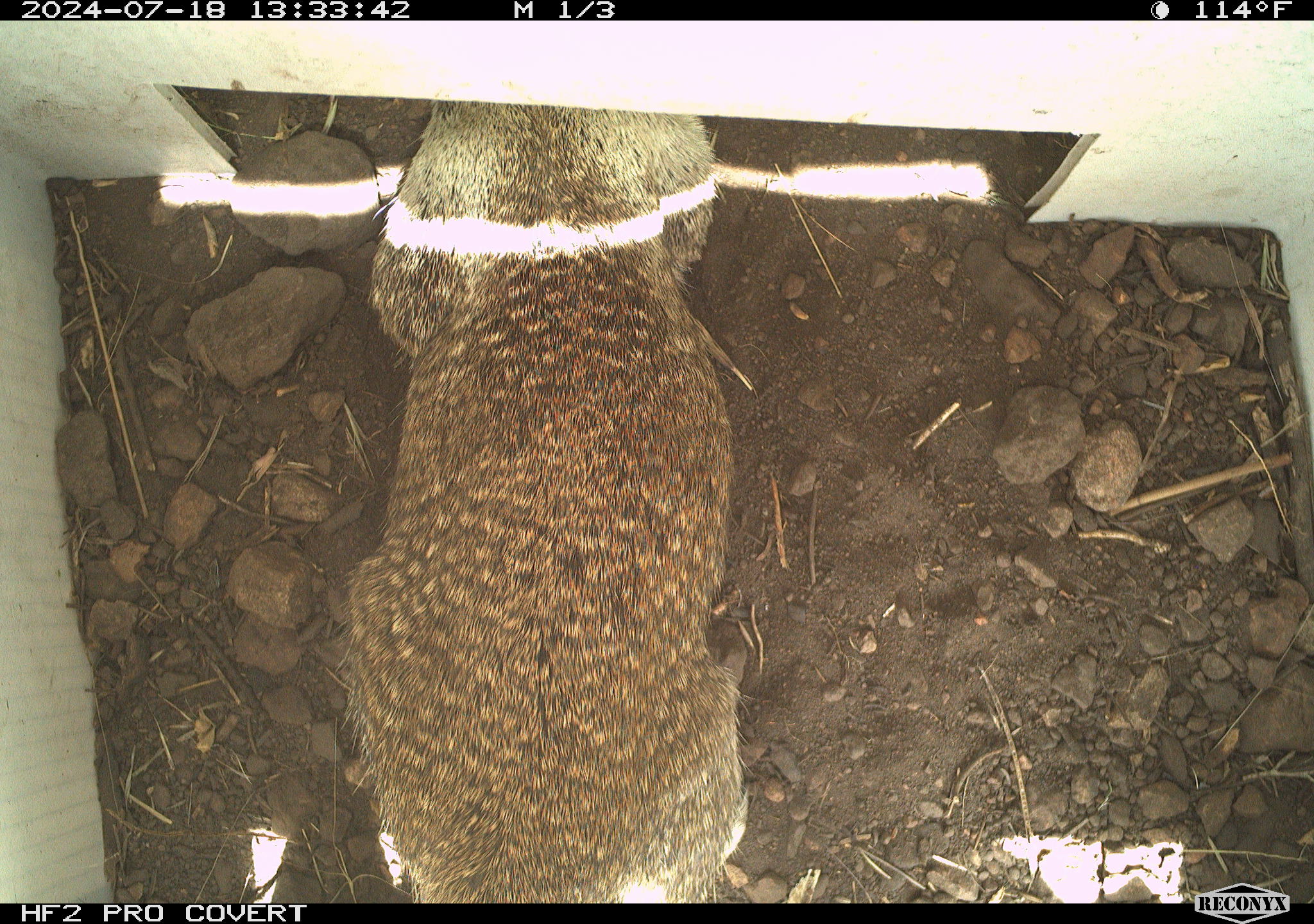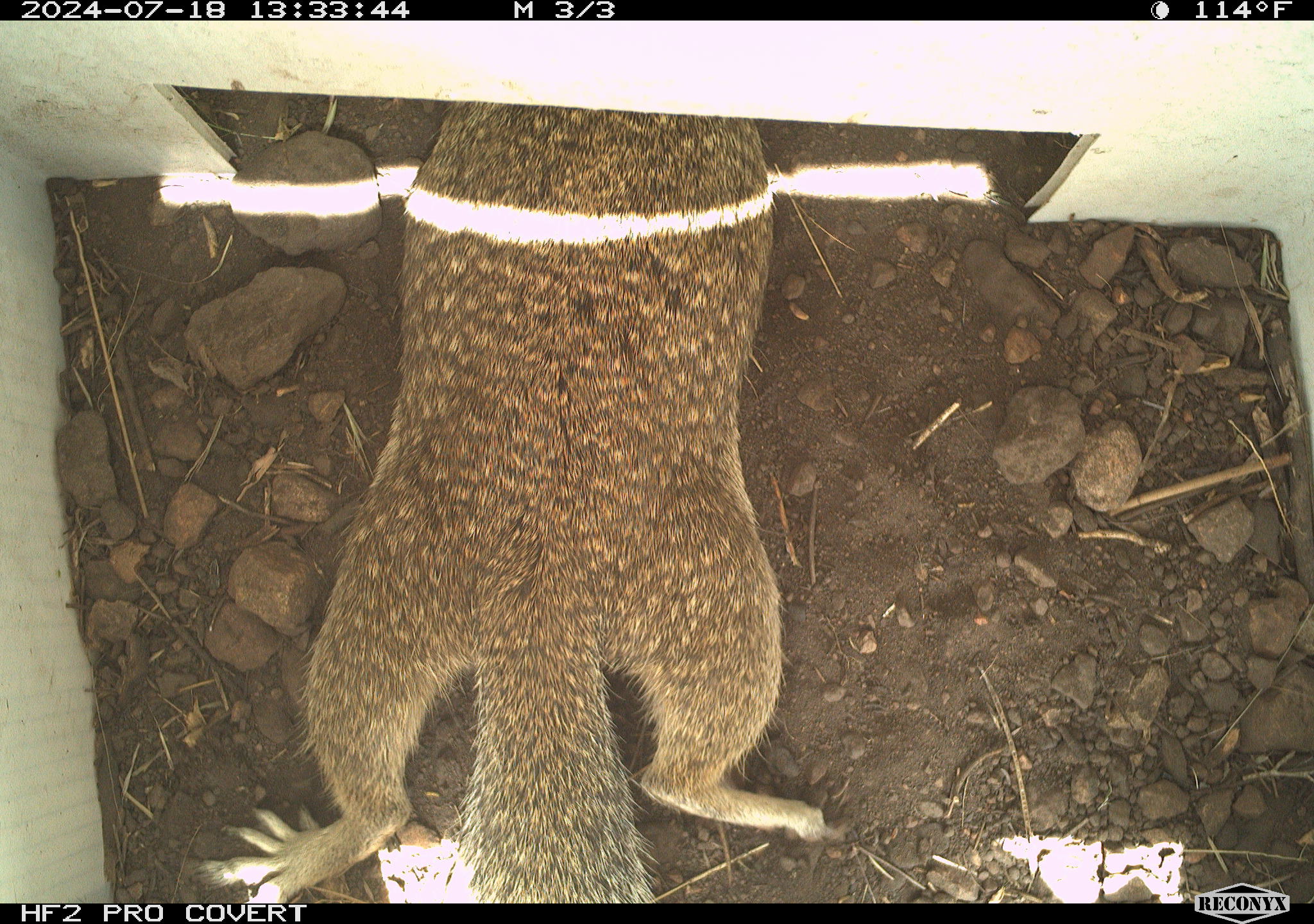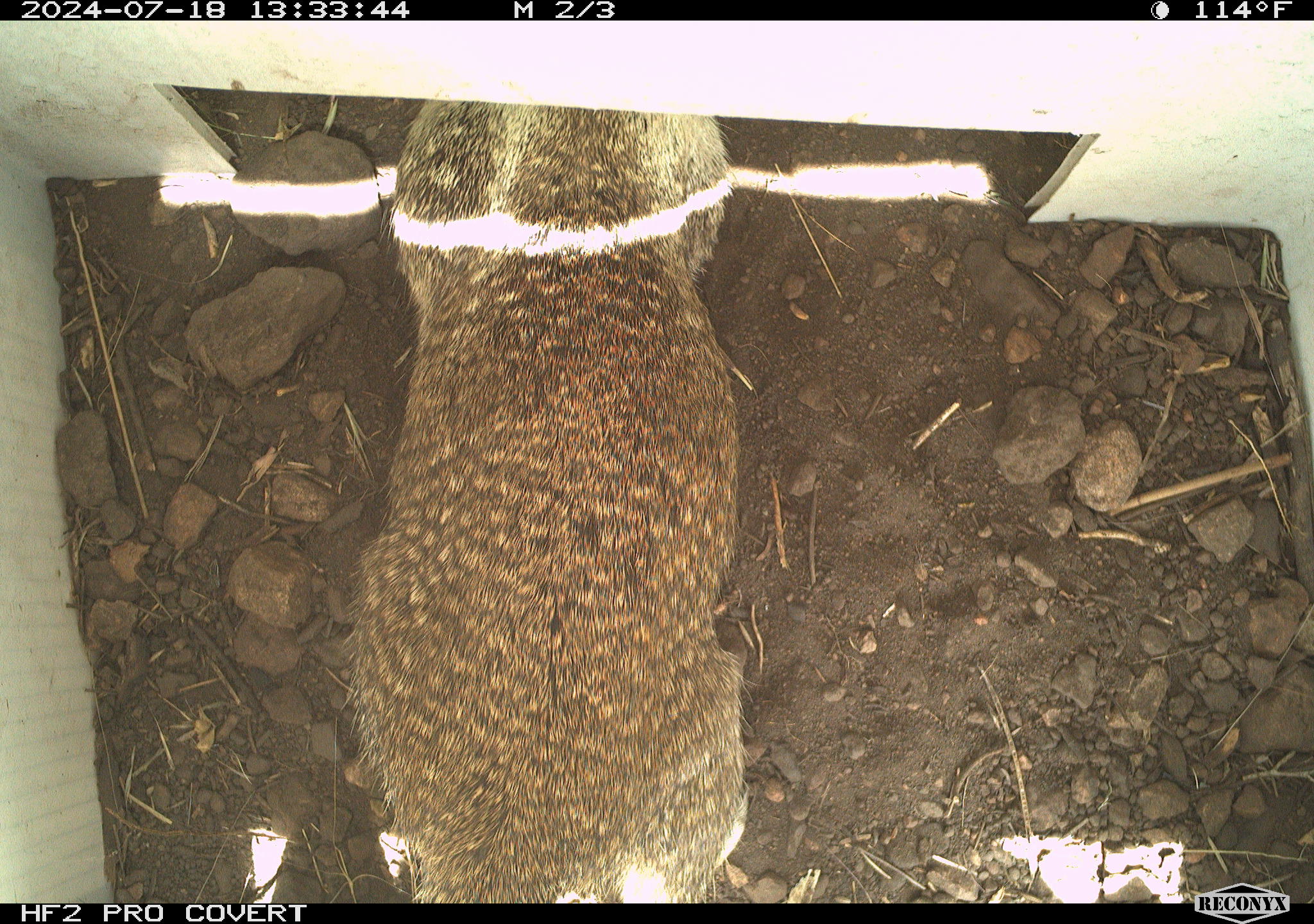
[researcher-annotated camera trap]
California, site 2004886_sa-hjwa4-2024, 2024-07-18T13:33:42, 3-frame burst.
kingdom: Animalia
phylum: Chordata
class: Mammalia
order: Rodentia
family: Sciuridae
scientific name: Sciuridae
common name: squirrels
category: sciuridae family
Sciuridae family (squirrels) (Sciuridae).